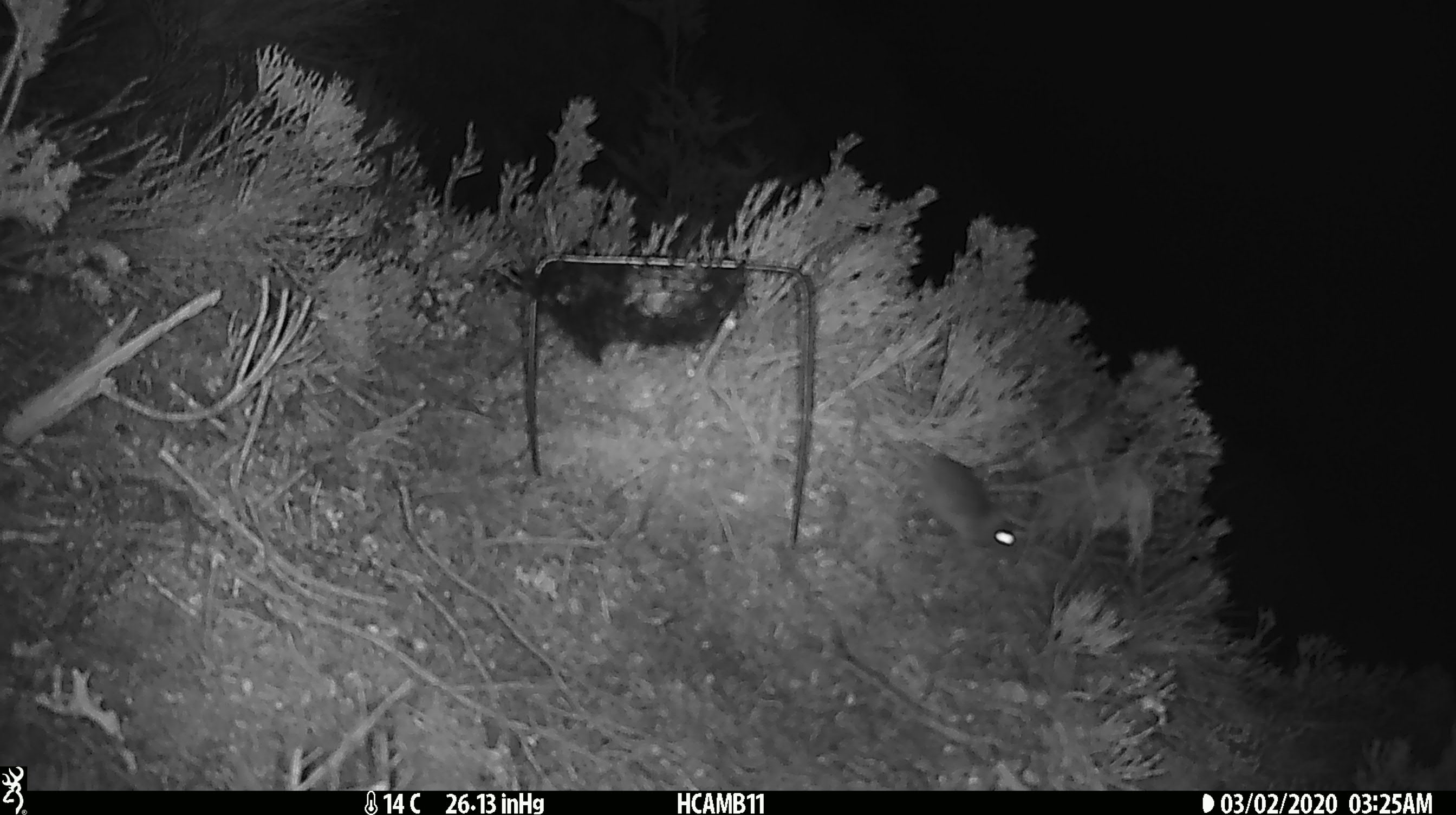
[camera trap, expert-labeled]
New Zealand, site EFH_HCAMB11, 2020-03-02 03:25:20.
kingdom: Animalia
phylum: Chordata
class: Mammalia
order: Rodentia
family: Muridae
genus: Mus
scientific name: Mus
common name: mouse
Mouse (Mus).